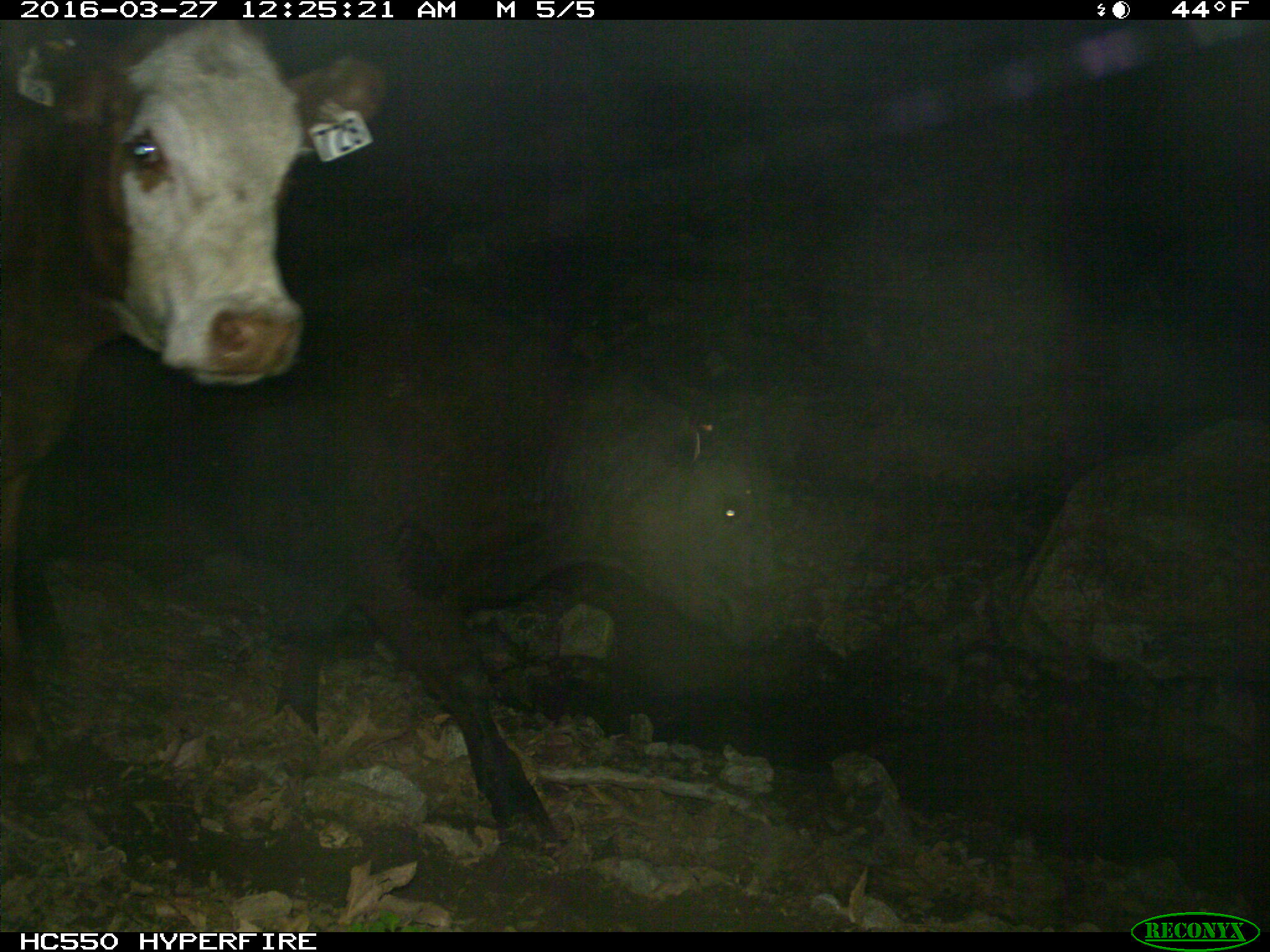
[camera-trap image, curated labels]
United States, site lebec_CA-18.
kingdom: Animalia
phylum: Chordata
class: Mammalia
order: Artiodactyla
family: Bovidae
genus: Bos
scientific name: Bos taurus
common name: domestic cow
Bos taurus (domestic cow).